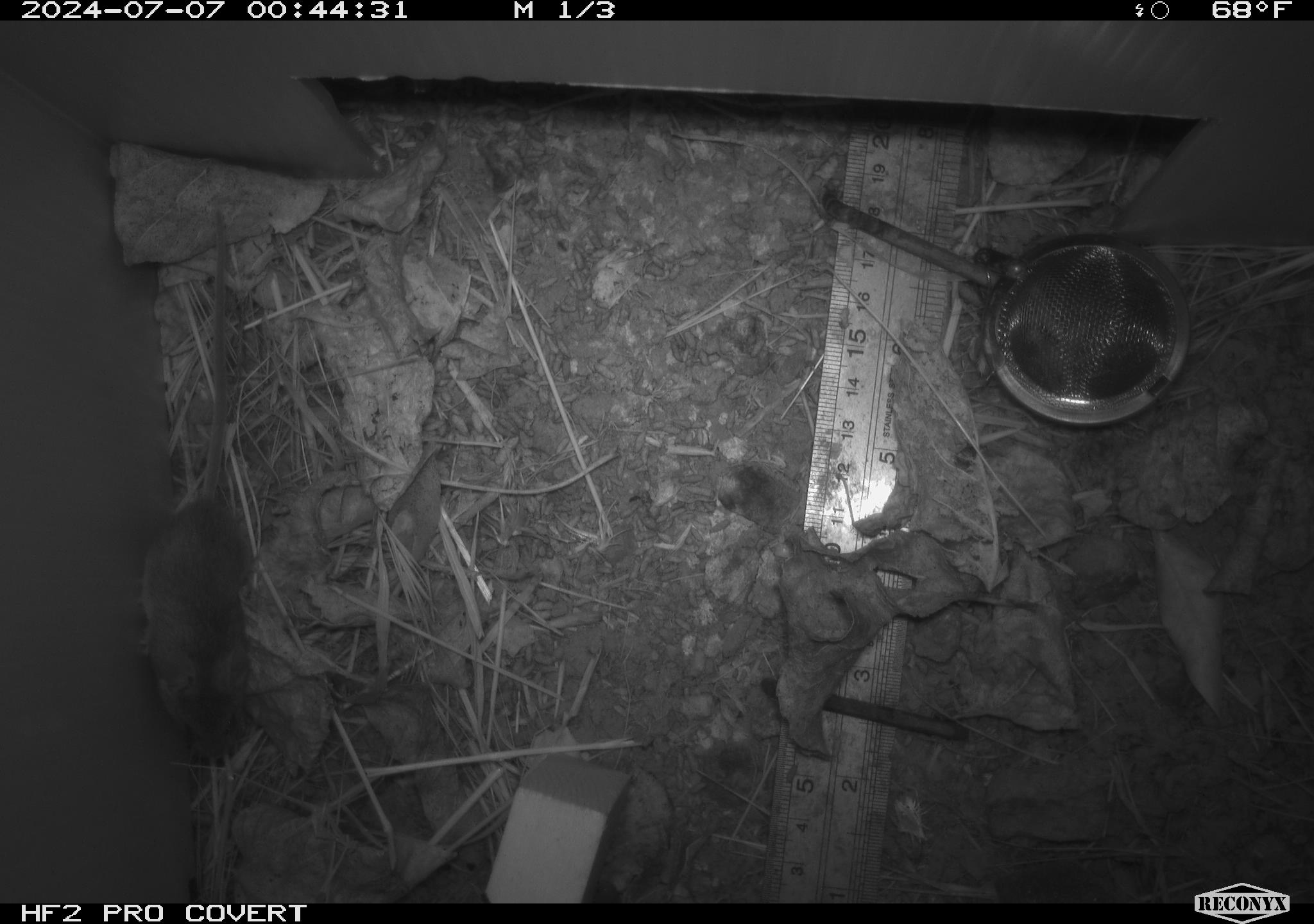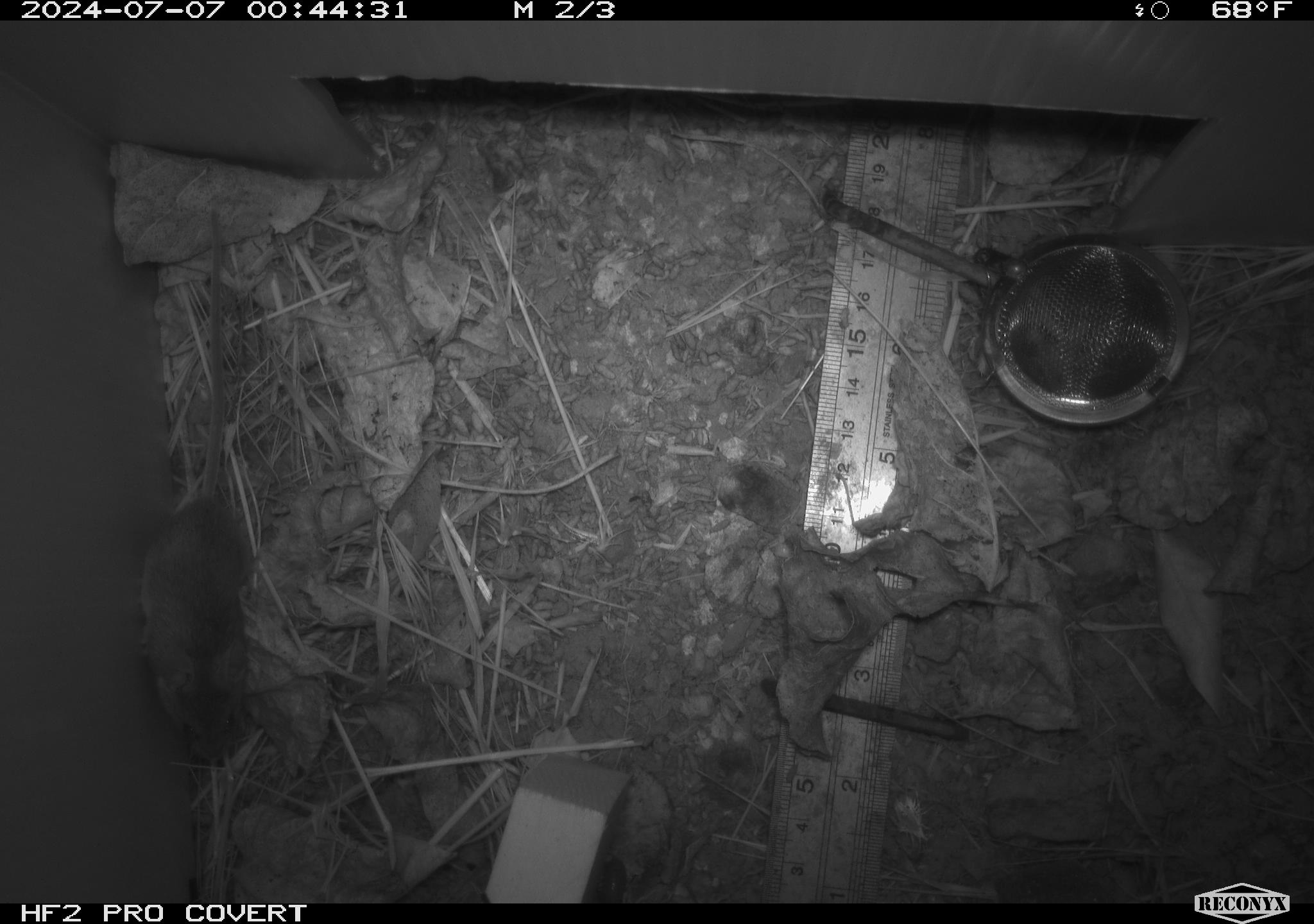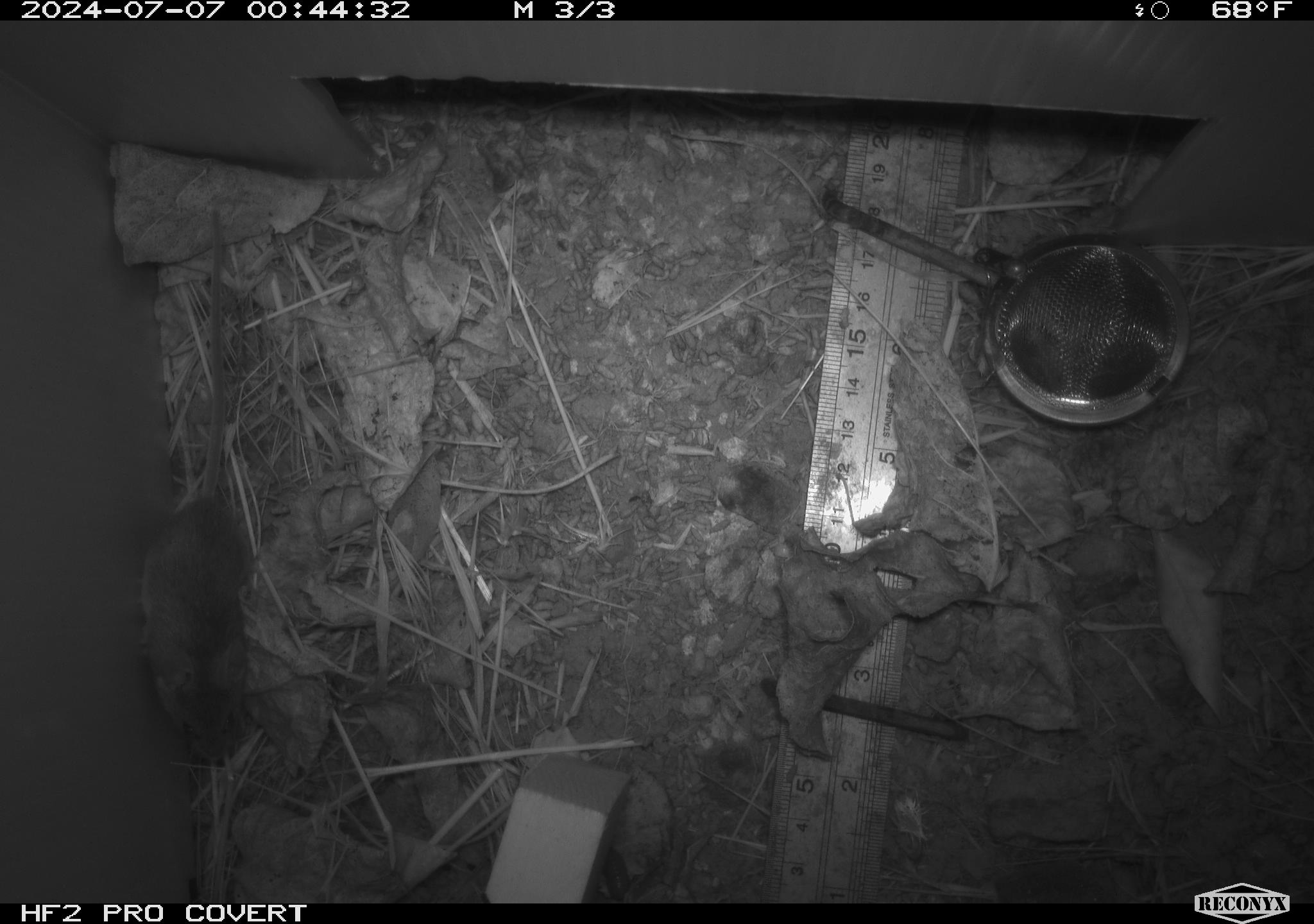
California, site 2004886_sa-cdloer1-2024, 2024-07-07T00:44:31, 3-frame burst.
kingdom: Animalia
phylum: Chordata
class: Mammalia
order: Rodentia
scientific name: Rodentia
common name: mouse species